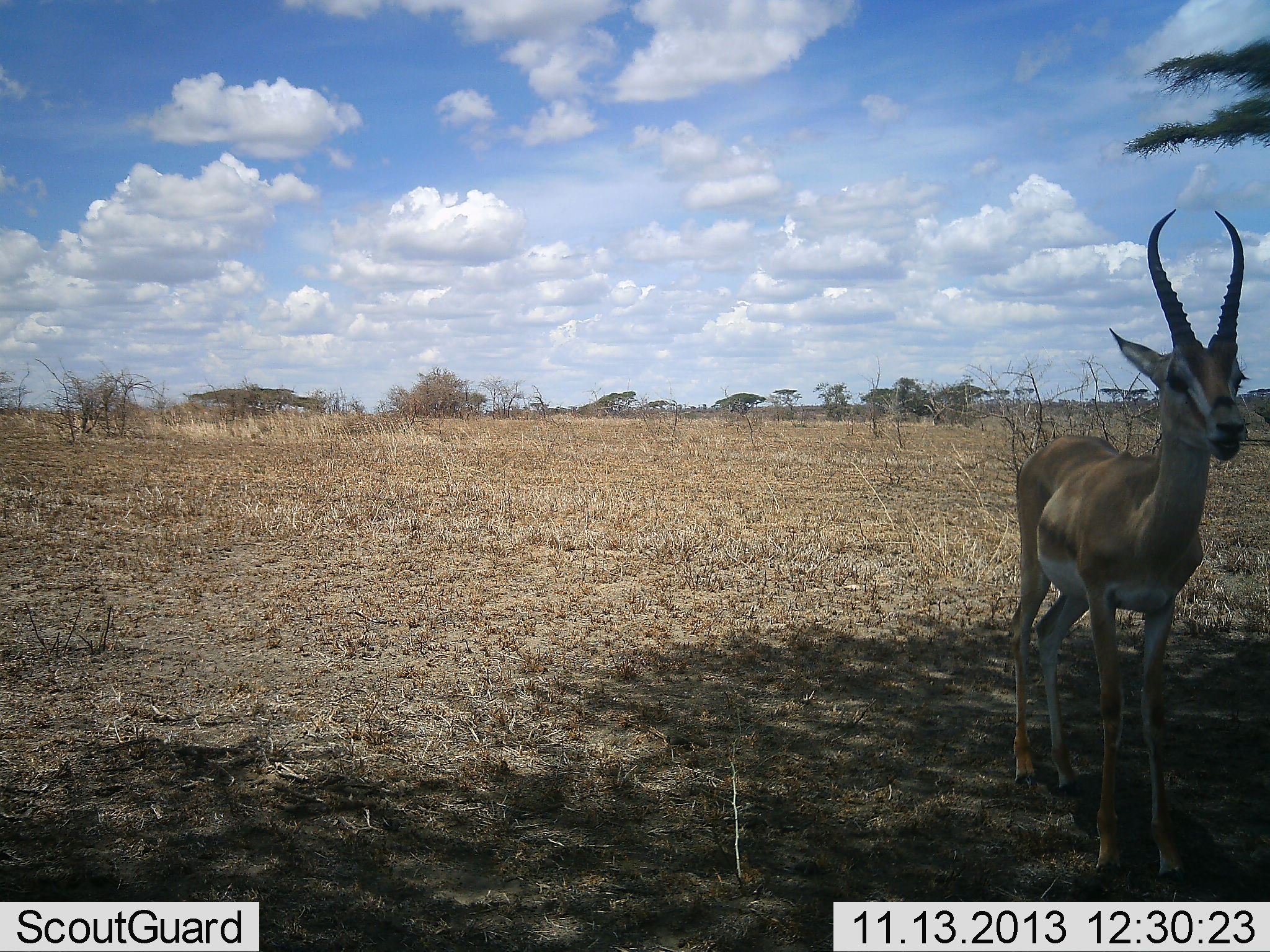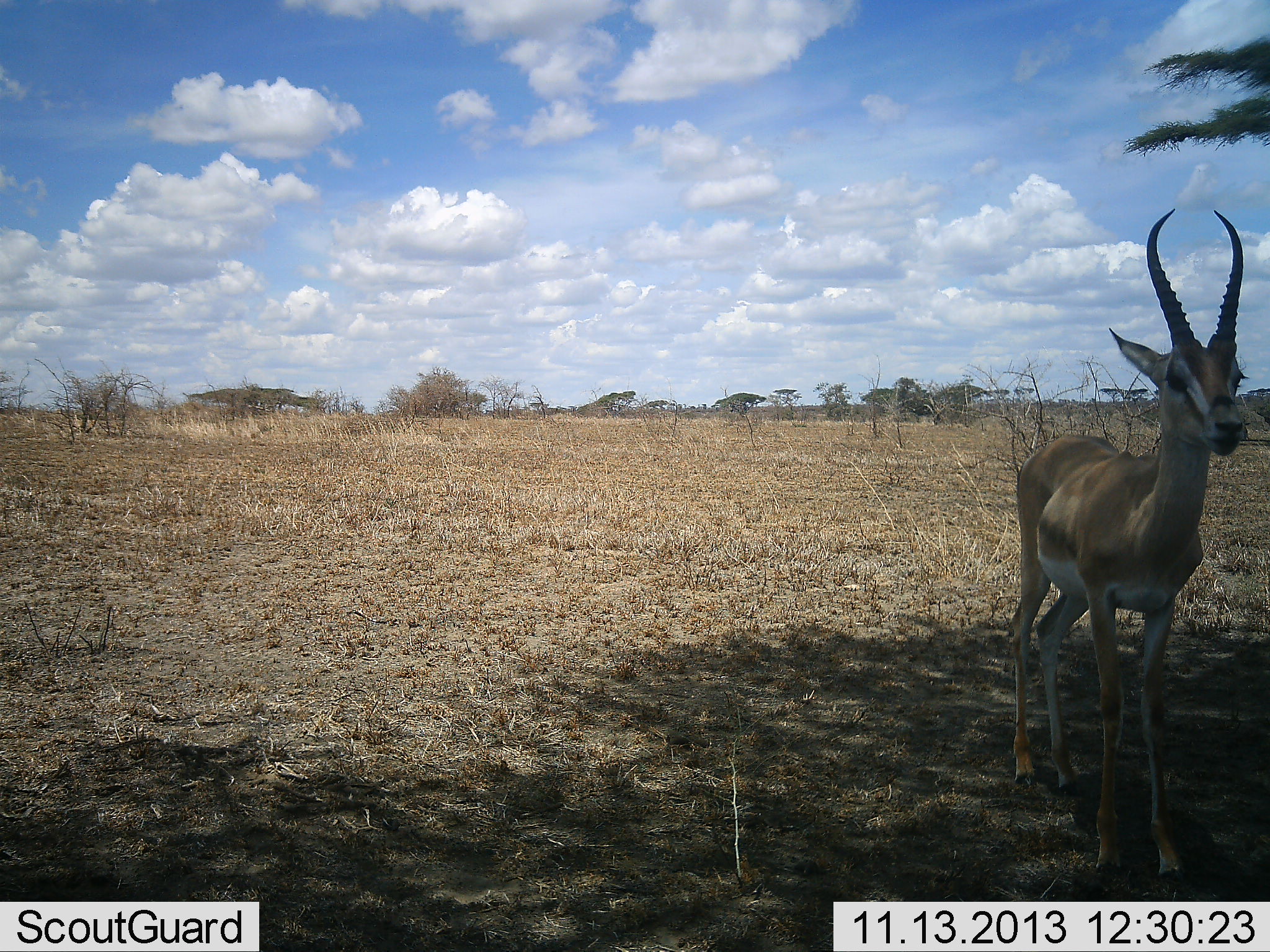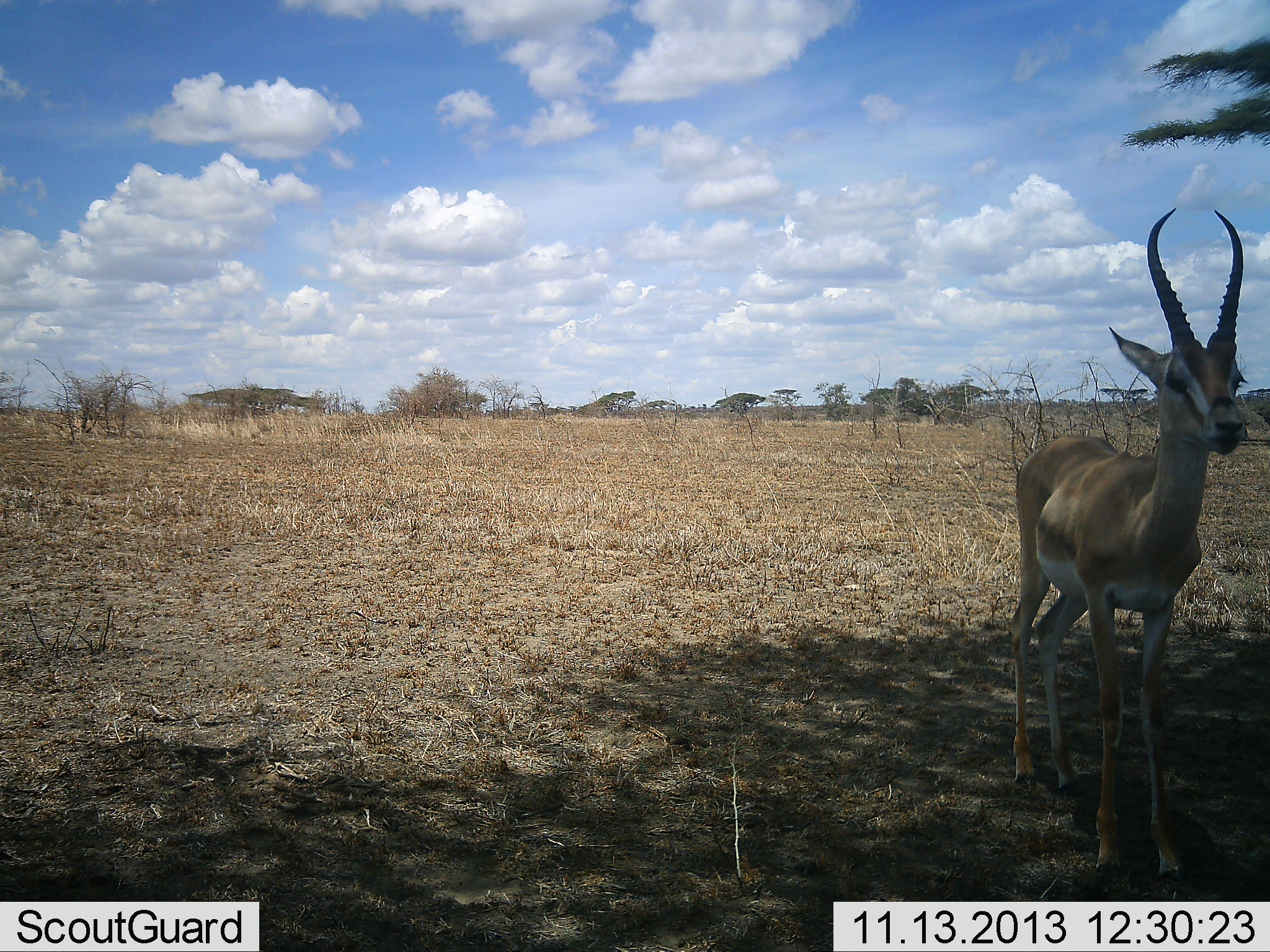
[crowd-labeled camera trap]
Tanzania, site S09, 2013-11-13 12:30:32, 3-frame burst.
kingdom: Animalia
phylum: Chordata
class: Mammalia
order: Artiodactyla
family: Bovidae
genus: Nanger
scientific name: Nanger granti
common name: grant's gazelle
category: gazellegrants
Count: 1.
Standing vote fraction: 85%.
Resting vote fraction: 0%.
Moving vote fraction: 0%.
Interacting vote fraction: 0%.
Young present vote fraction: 4%.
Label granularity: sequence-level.